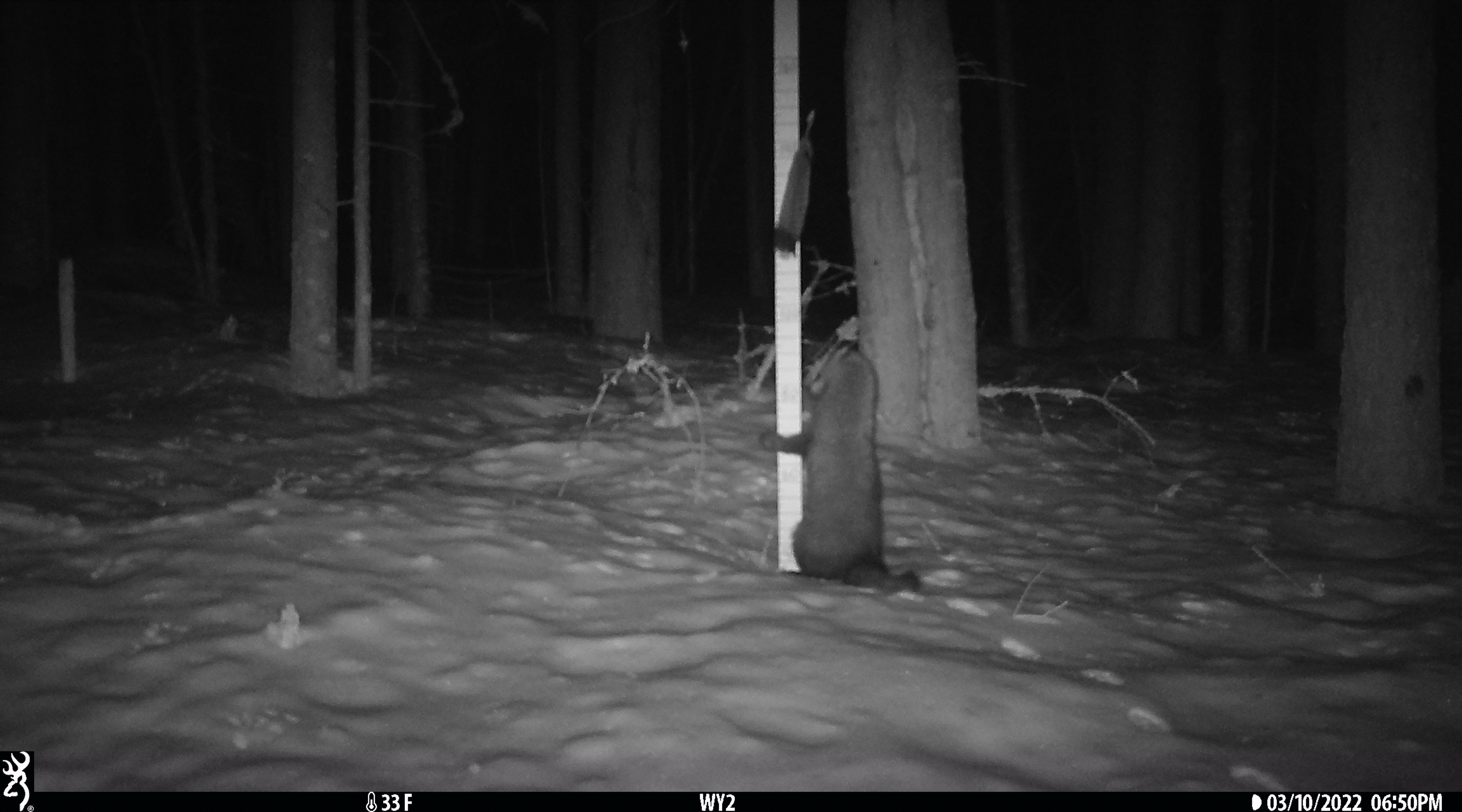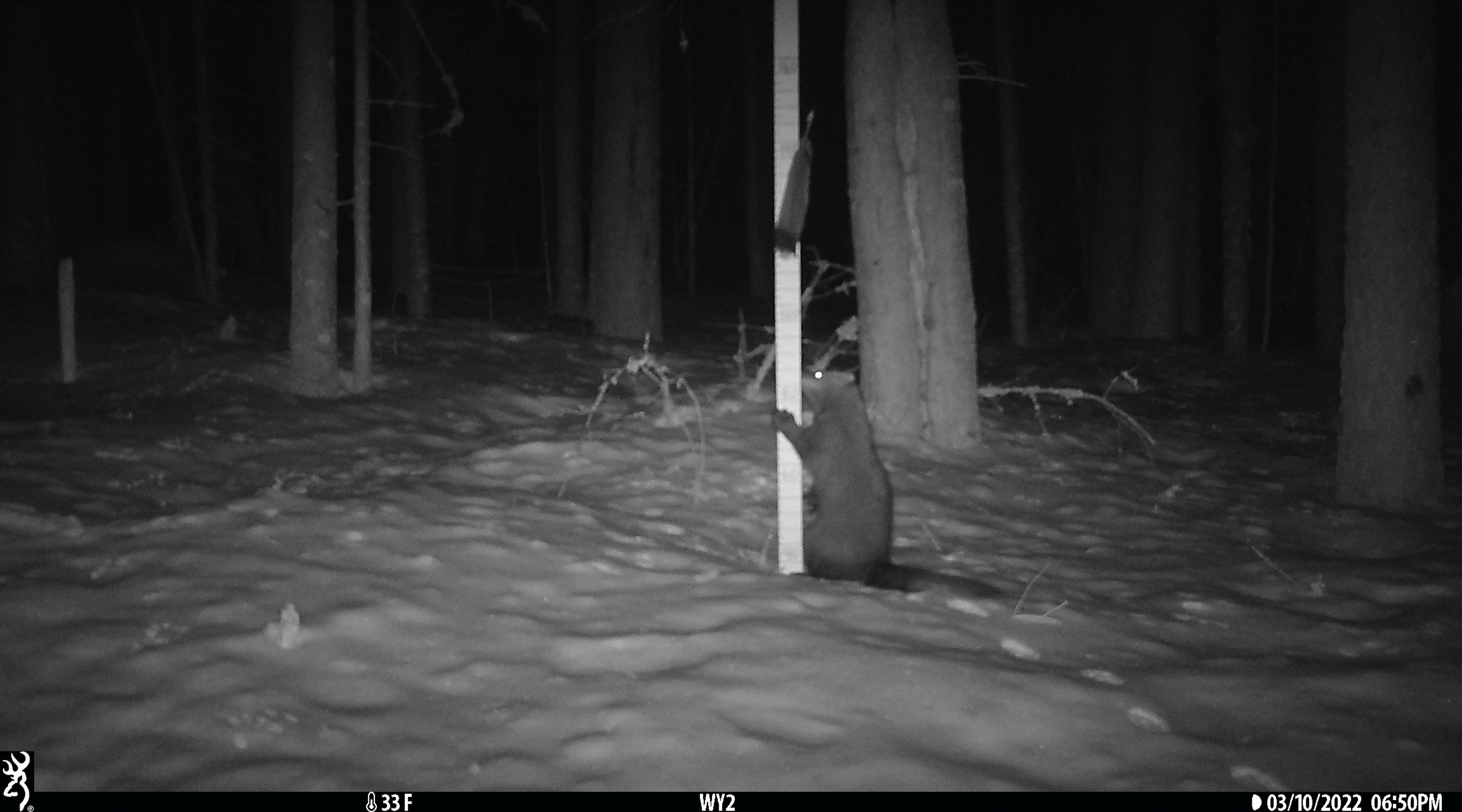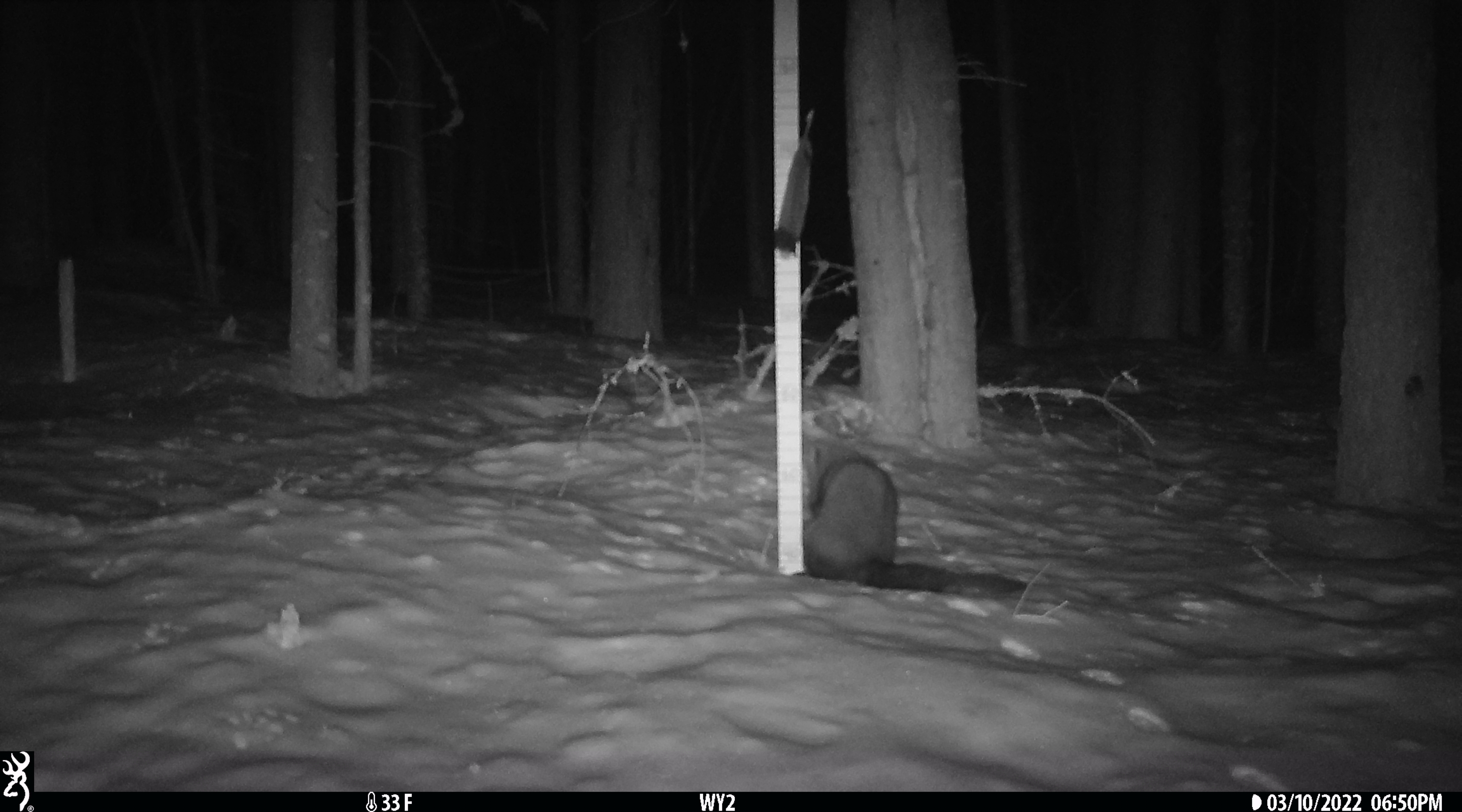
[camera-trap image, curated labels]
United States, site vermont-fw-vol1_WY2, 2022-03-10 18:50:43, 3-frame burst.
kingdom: Animalia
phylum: Chordata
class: Mammalia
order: Carnivora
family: Mustelidae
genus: Pekania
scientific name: Pekania pennanti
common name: fisher